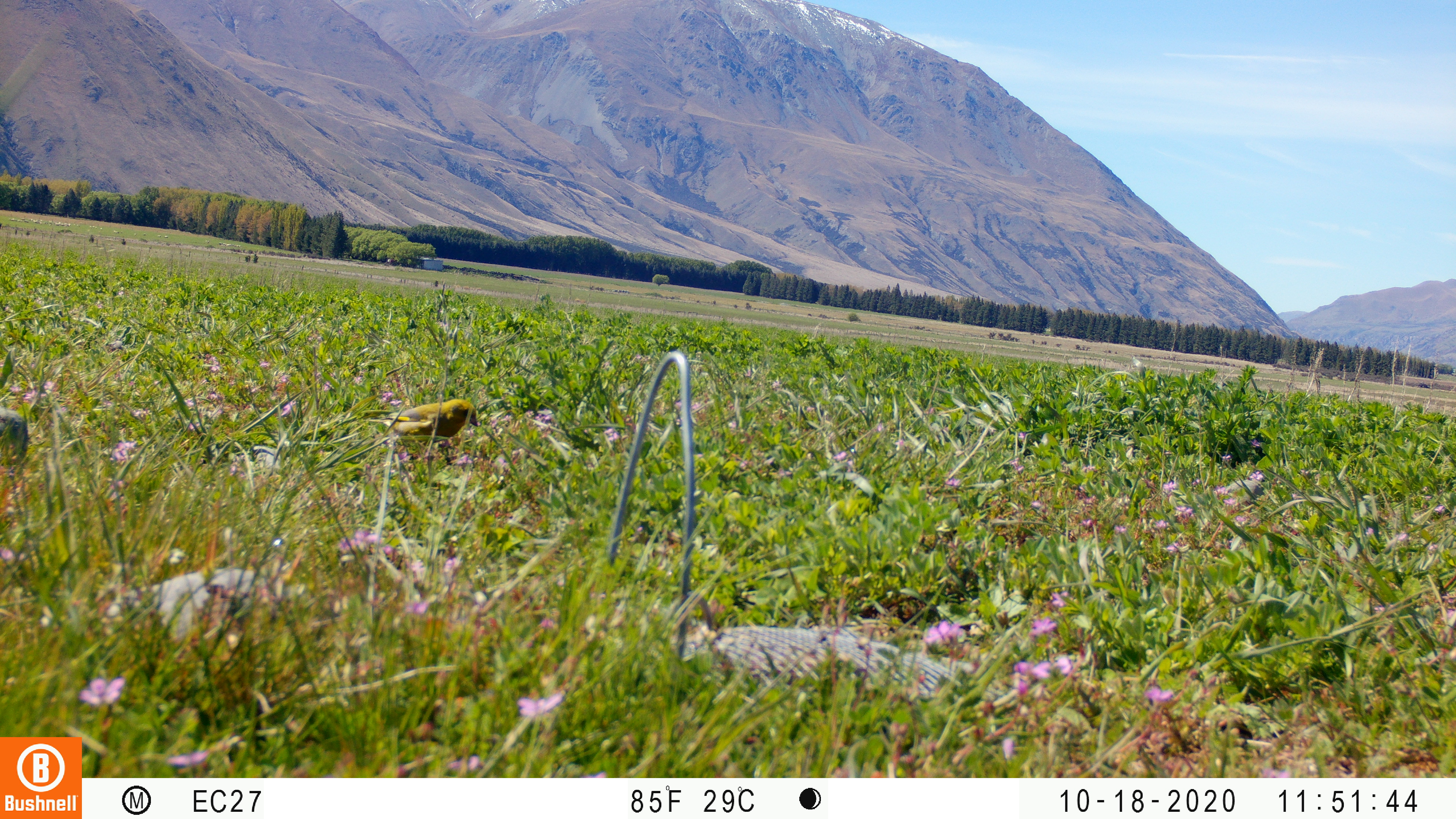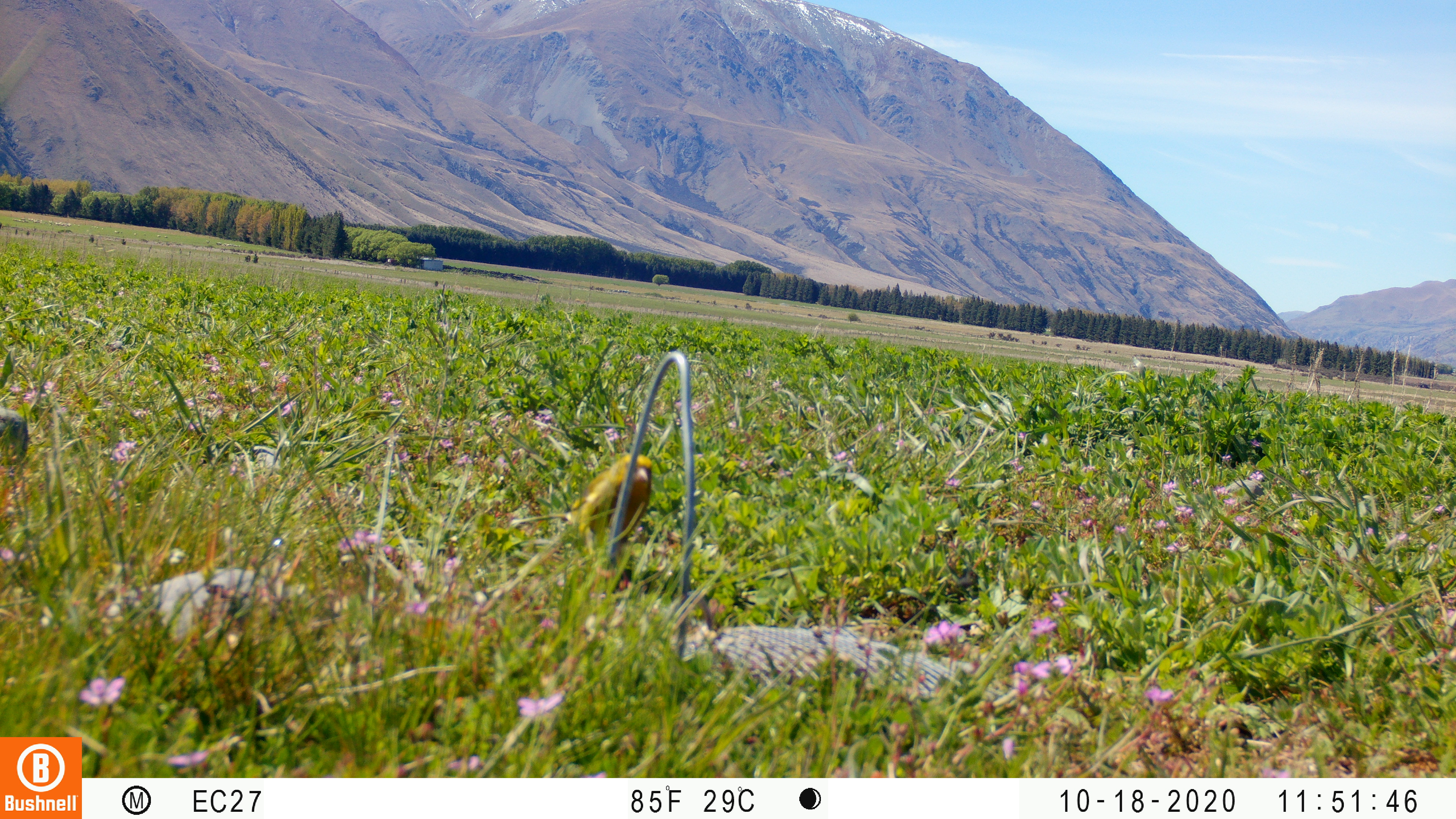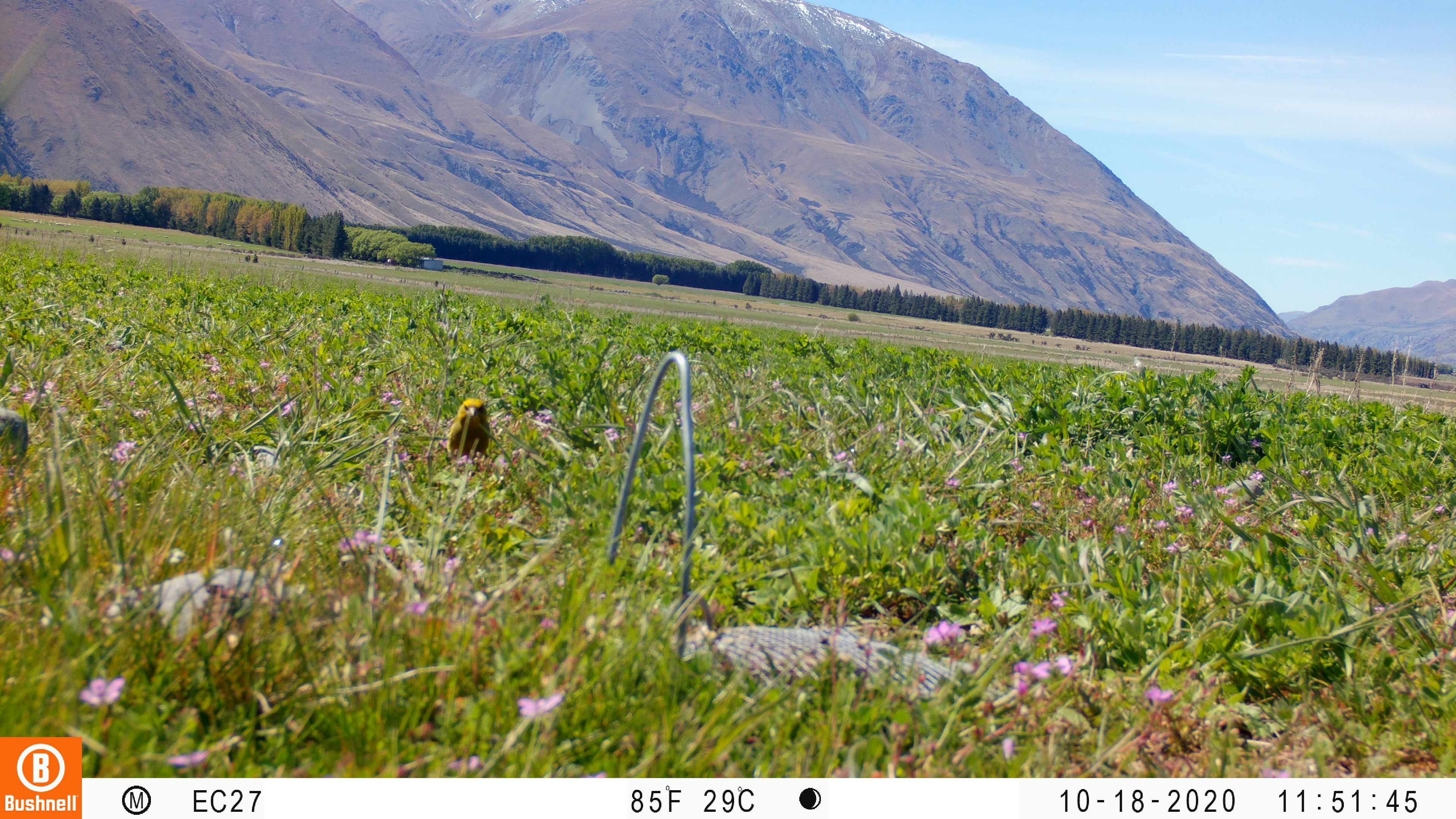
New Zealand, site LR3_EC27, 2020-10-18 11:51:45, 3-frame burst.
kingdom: Animalia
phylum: Chordata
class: Aves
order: Passeriformes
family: Fringillidae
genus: Chloris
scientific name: Chloris chloris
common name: greenfinch